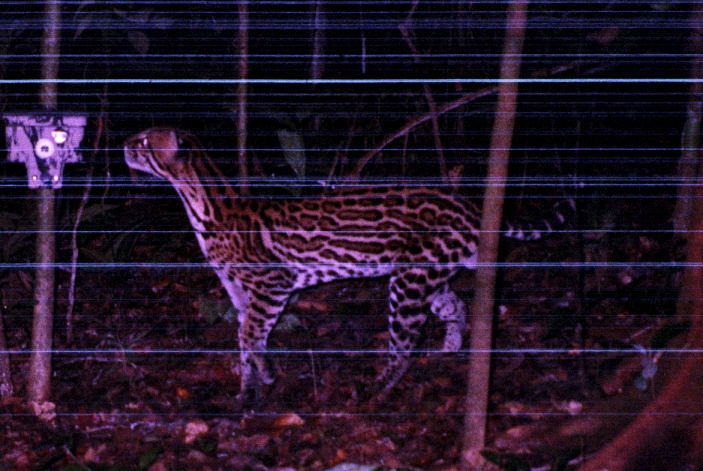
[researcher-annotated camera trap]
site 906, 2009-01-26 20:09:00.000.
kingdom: Animalia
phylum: Chordata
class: Mammalia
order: Carnivora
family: Felidae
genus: Leopardus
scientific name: Leopardus pardalis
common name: ocelot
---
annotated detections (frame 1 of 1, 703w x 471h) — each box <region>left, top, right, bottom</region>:
leopardus pardalis: <region>120, 124, 586, 417</region>